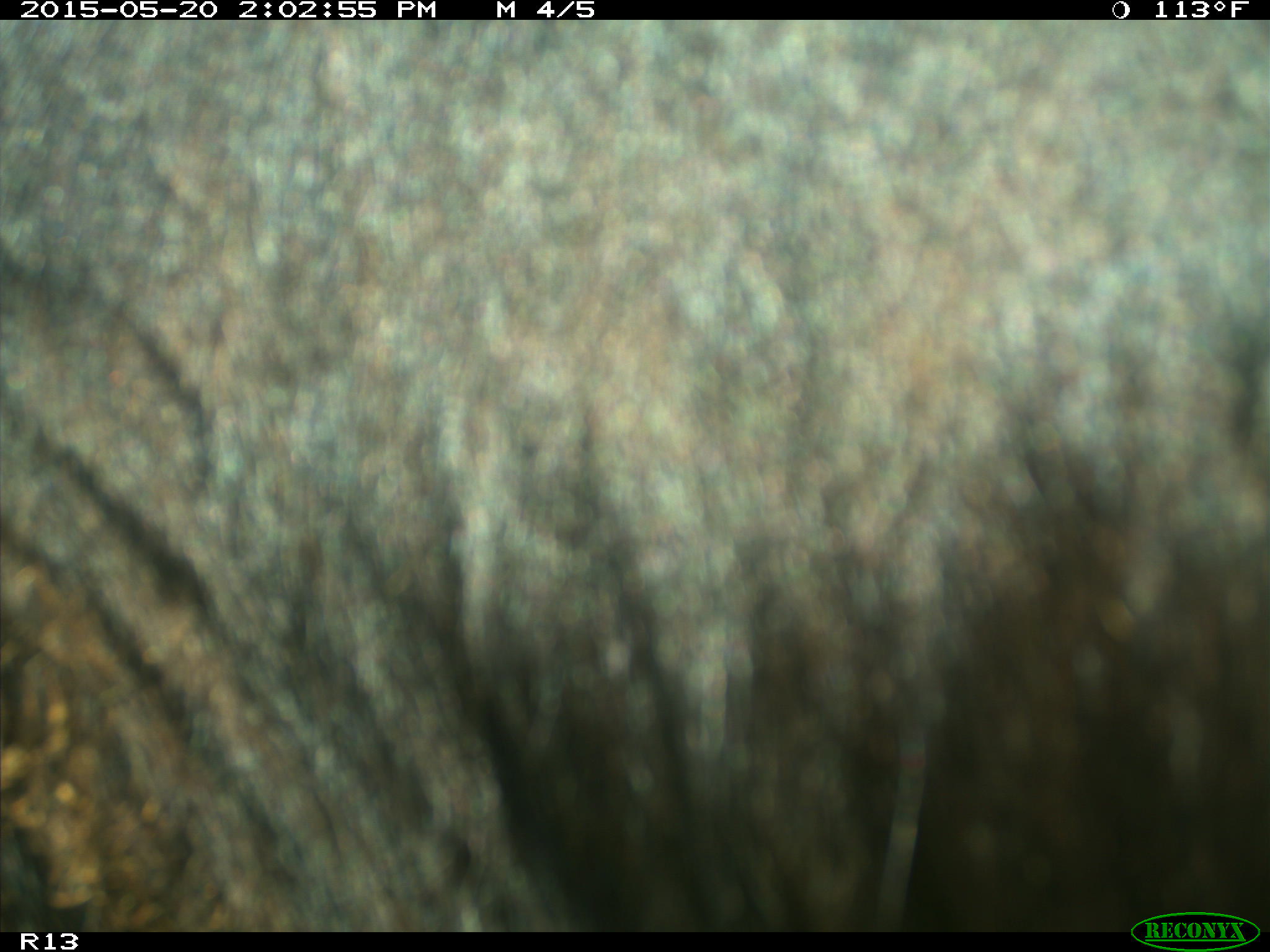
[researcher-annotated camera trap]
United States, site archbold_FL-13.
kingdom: Animalia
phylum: Chordata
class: Mammalia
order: Artiodactyla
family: Bovidae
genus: Bos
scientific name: Bos taurus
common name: domestic cow